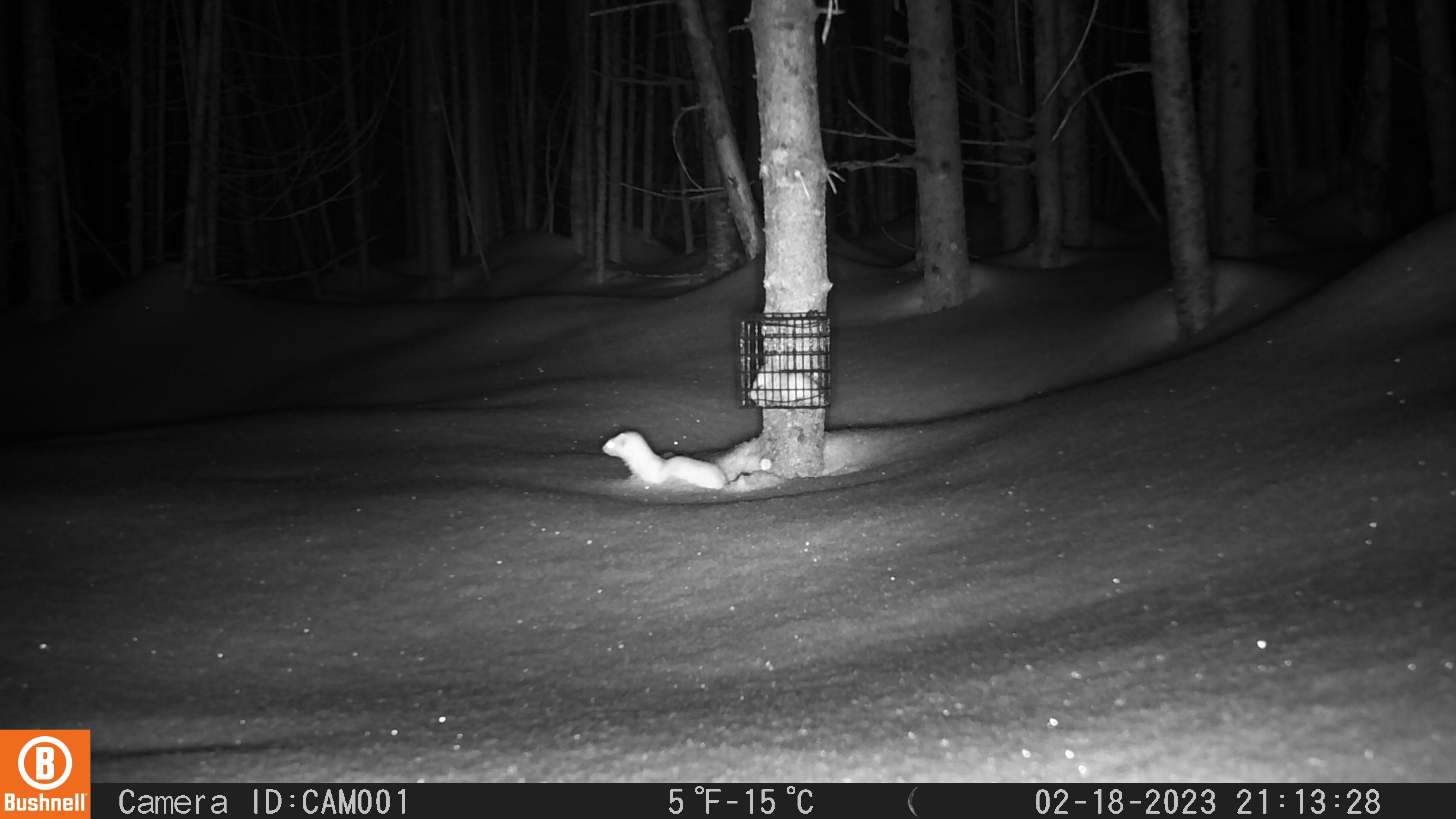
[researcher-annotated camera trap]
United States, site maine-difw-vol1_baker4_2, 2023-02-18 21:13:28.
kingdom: Animalia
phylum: Chordata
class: Mammalia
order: Carnivora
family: Mustelidae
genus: Mustela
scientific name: Mustela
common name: weasel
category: weasel sp.